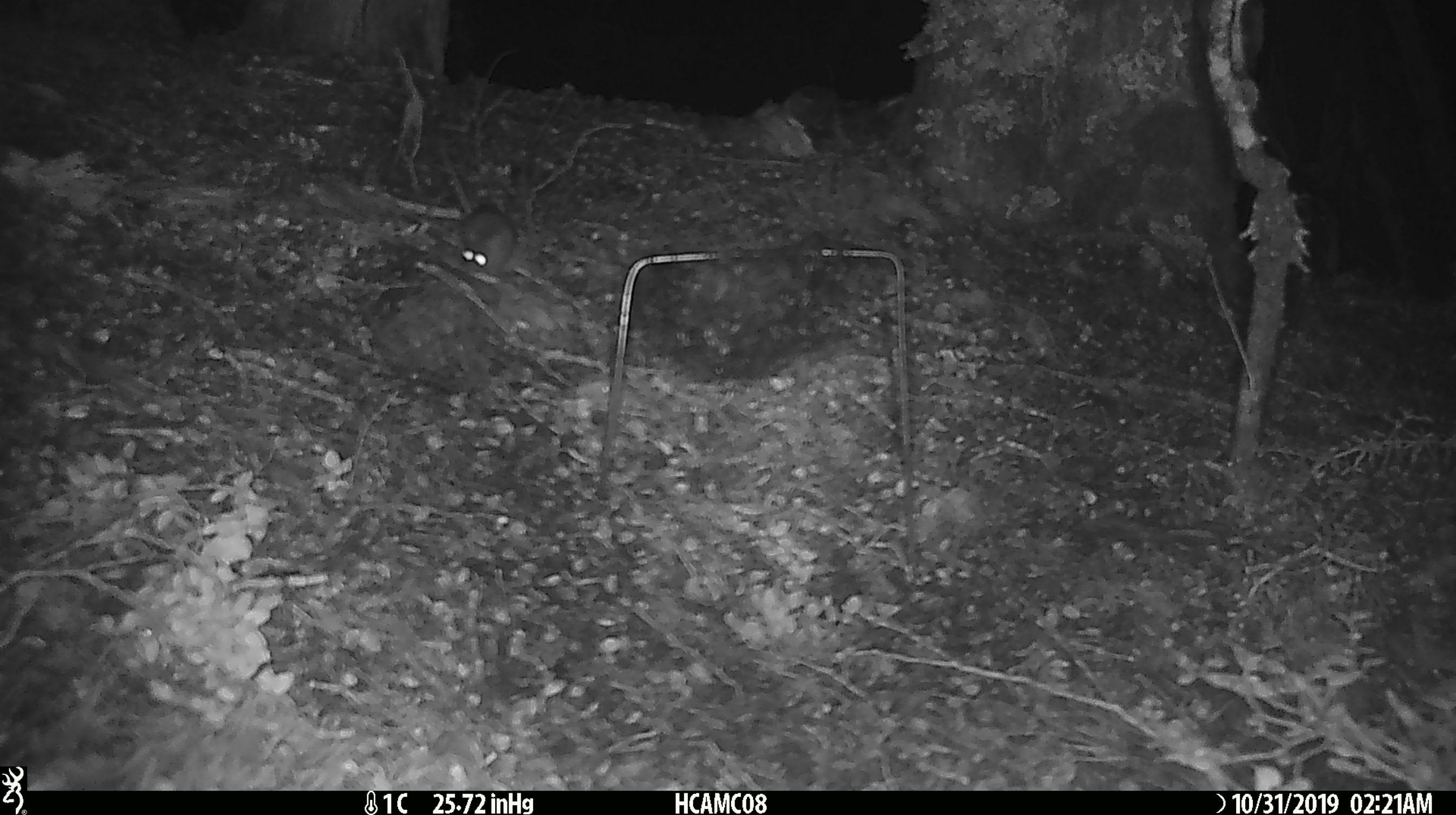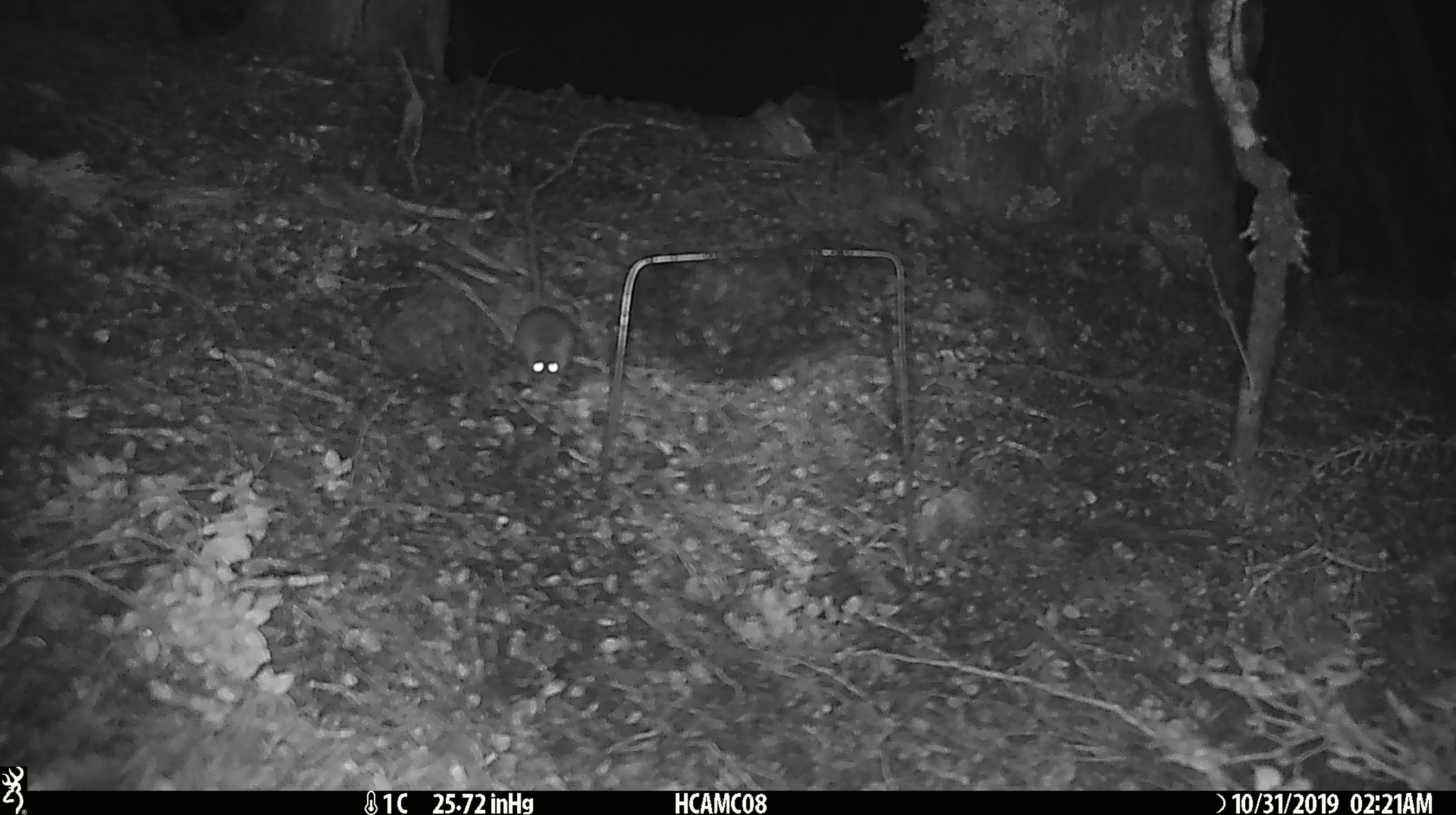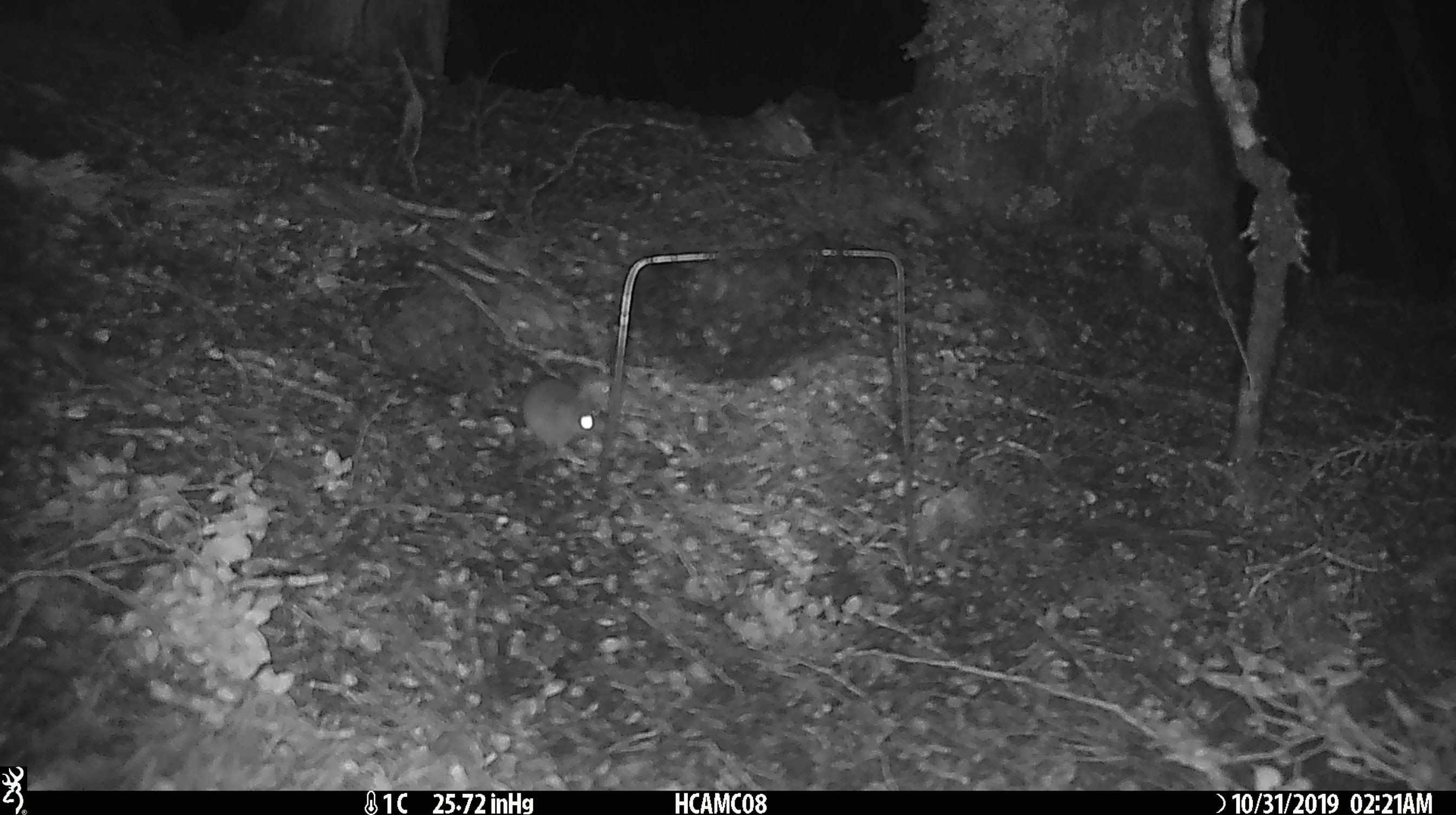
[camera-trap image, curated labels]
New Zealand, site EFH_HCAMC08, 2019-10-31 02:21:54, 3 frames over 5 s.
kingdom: Animalia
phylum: Chordata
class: Mammalia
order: Rodentia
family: Muridae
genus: Mus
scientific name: Mus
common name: mouse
Mouse (Mus).